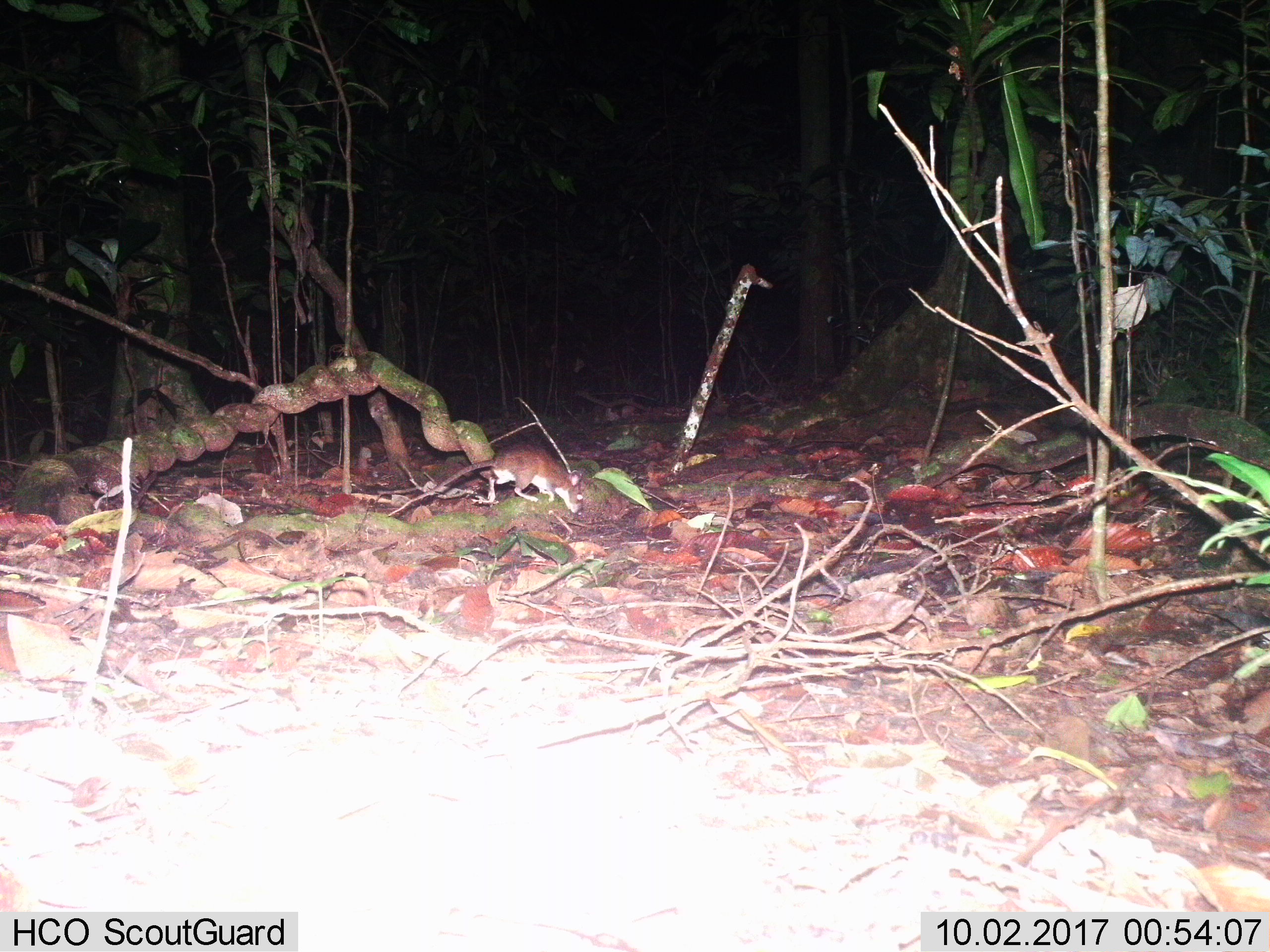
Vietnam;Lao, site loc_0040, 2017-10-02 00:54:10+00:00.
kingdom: Animalia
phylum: Chordata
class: Mammalia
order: Rodentia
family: Muridae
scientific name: Muridae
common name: old-world mice and rats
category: unidentified murid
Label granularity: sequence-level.